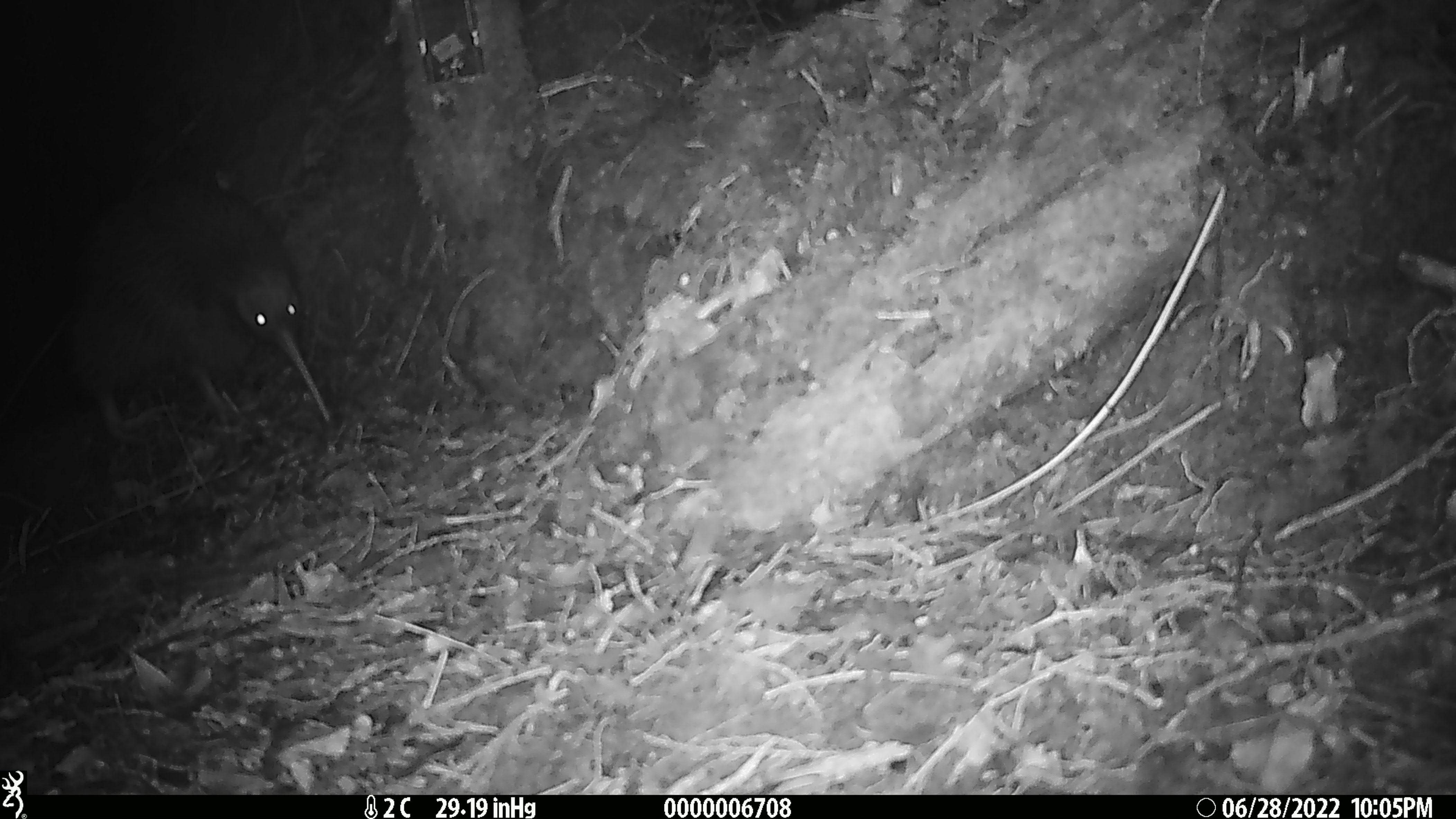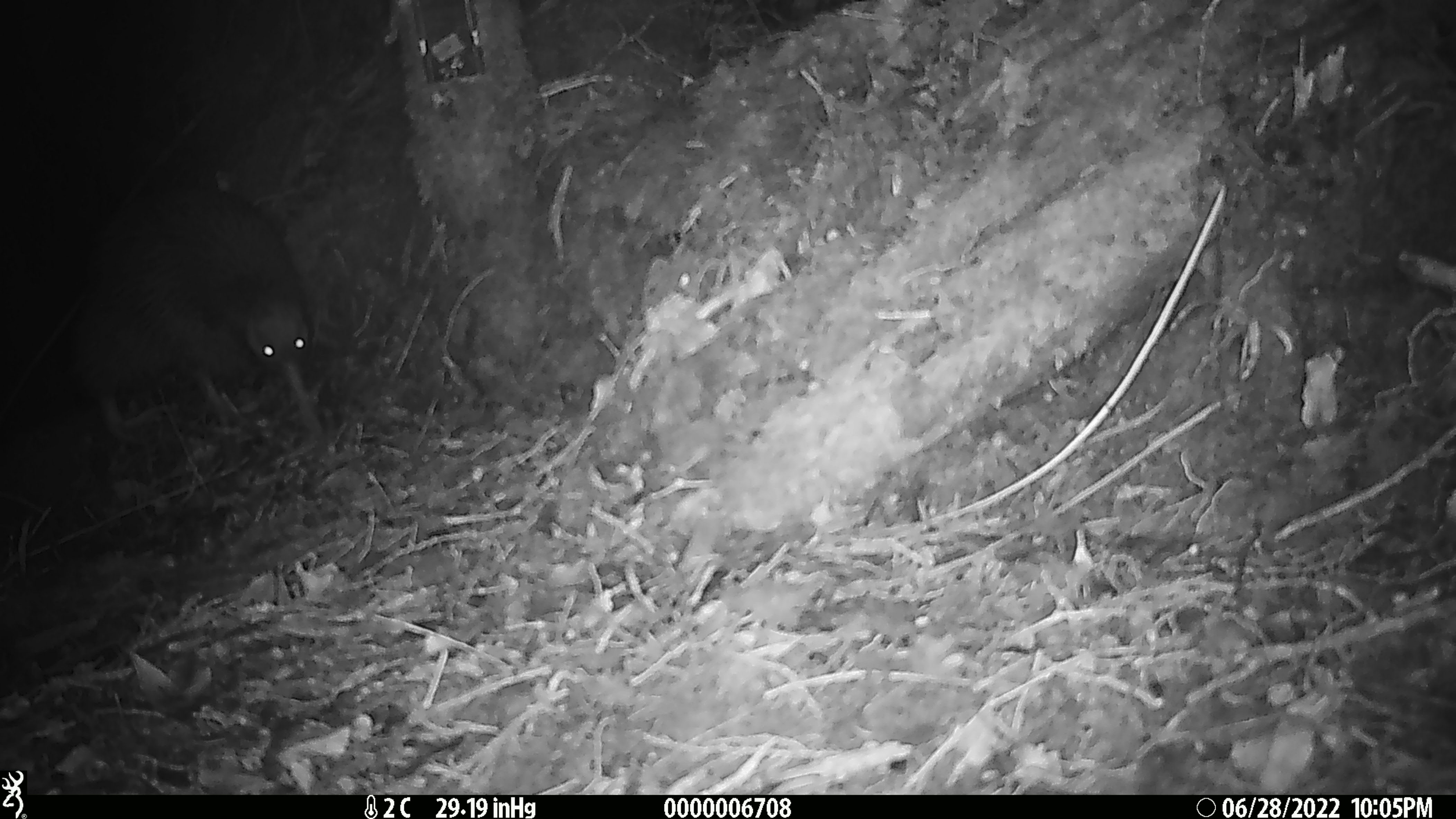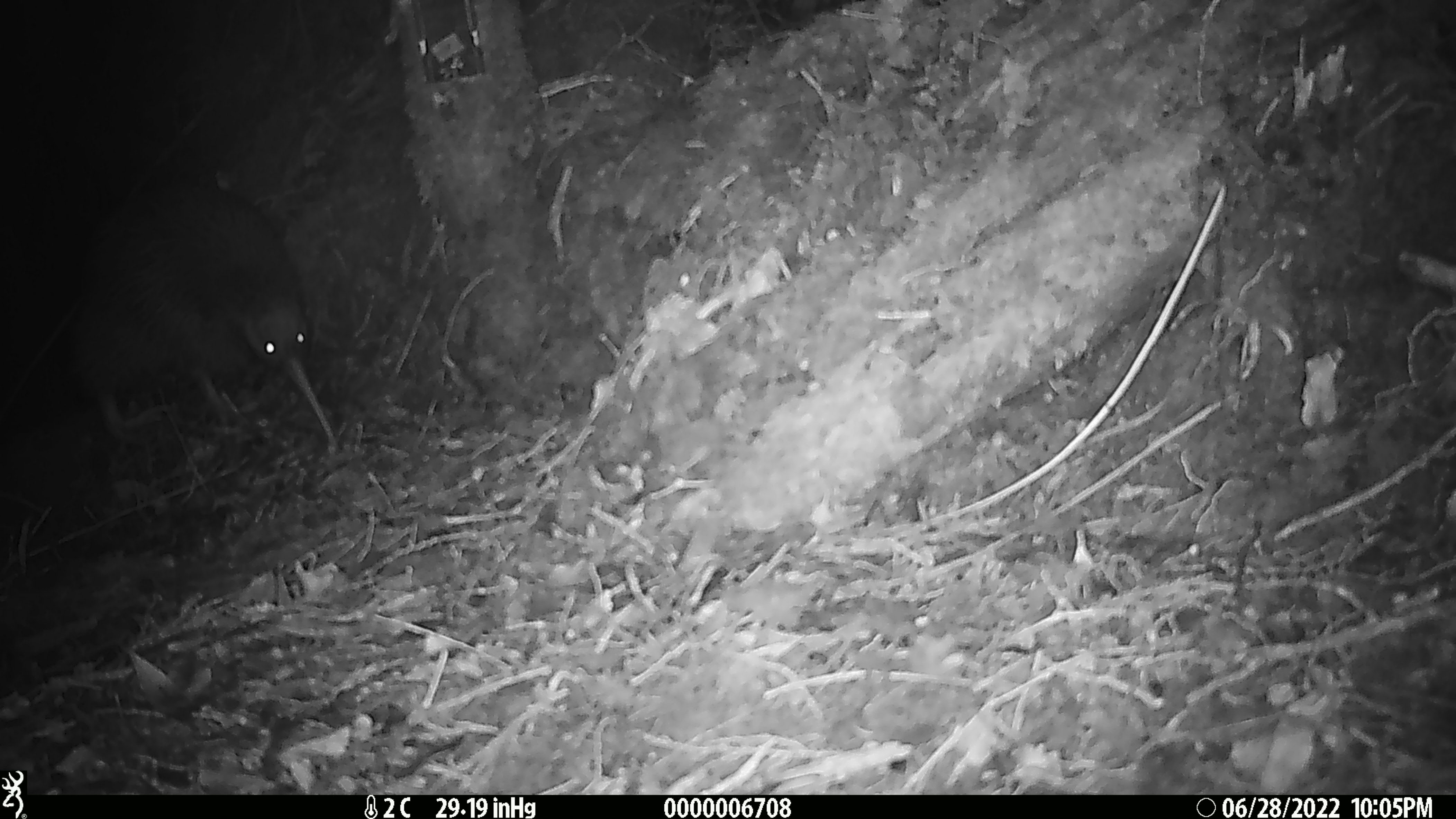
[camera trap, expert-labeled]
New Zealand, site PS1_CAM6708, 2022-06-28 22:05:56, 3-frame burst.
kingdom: Animalia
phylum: Chordata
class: Aves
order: Apterygiformes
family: Apterygidae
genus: Apteryx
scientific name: Apteryx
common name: kiwi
Kiwi (Apteryx).